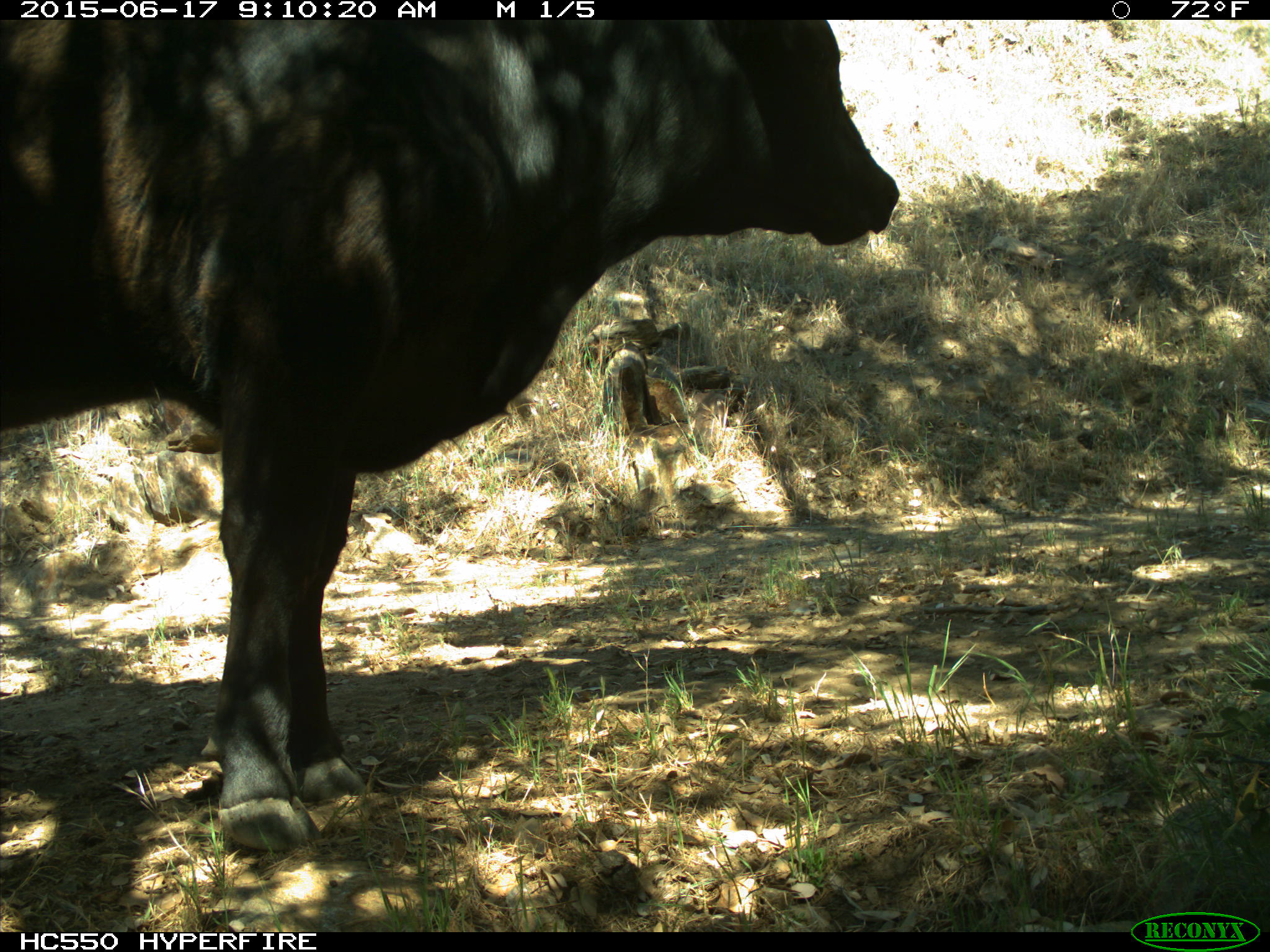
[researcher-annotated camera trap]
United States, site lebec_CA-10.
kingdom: Animalia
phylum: Chordata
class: Mammalia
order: Artiodactyla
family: Bovidae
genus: Bos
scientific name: Bos taurus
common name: domestic cow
Bos taurus (domestic cow).